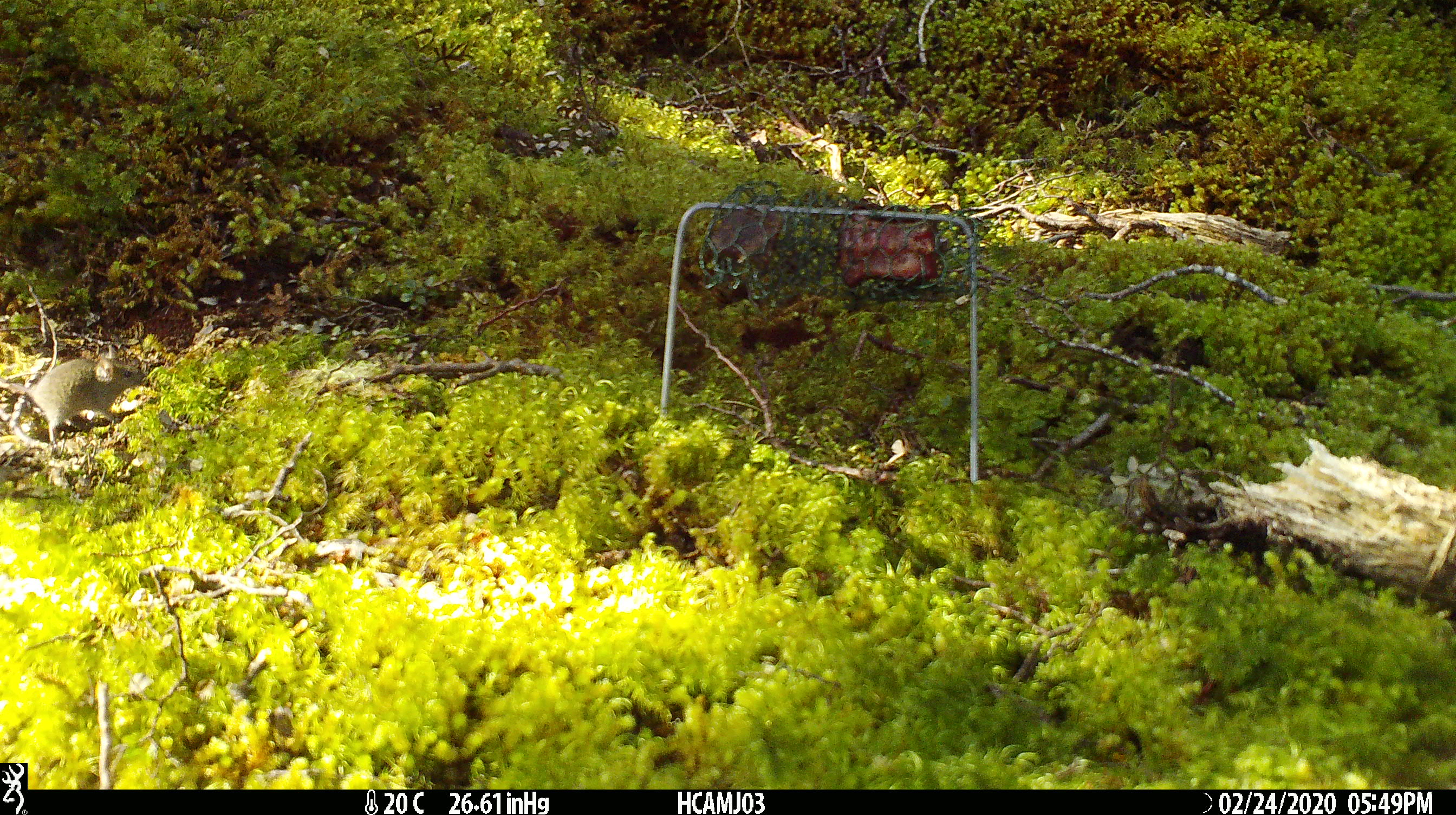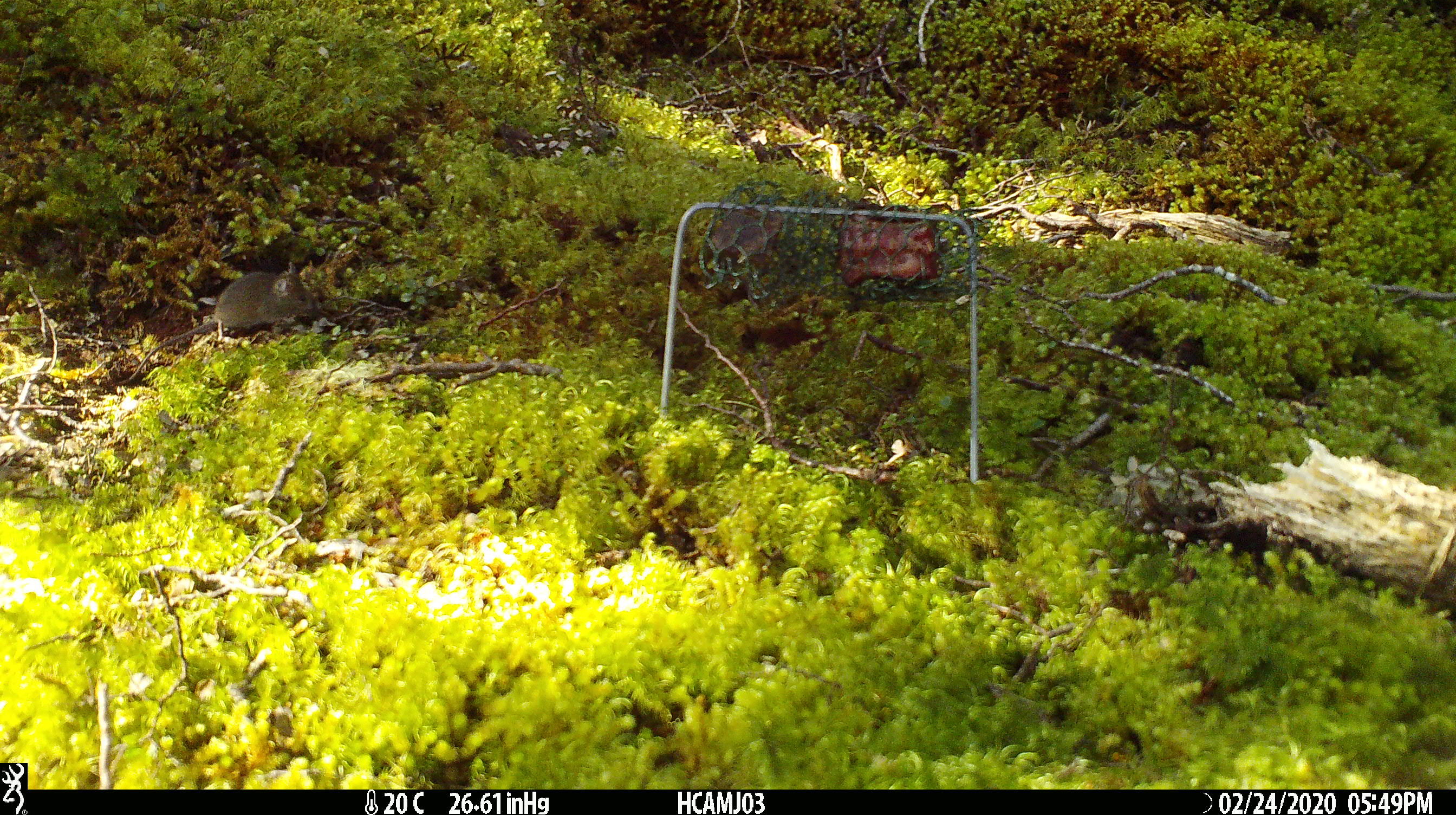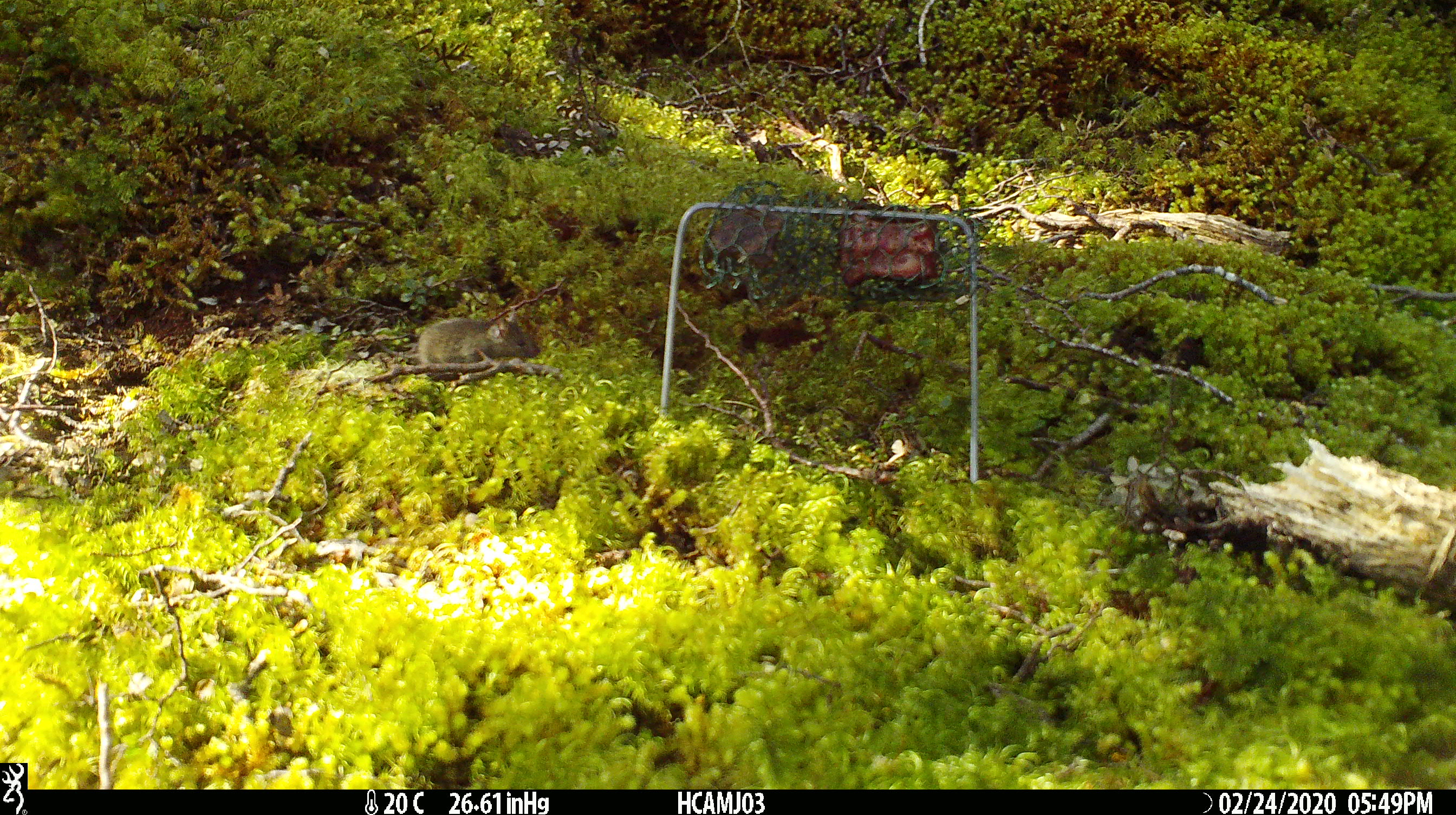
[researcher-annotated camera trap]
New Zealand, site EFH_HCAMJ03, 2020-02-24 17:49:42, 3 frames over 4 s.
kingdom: Animalia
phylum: Chordata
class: Mammalia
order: Rodentia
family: Muridae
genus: Mus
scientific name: Mus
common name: mouse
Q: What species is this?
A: Mouse (Mus).